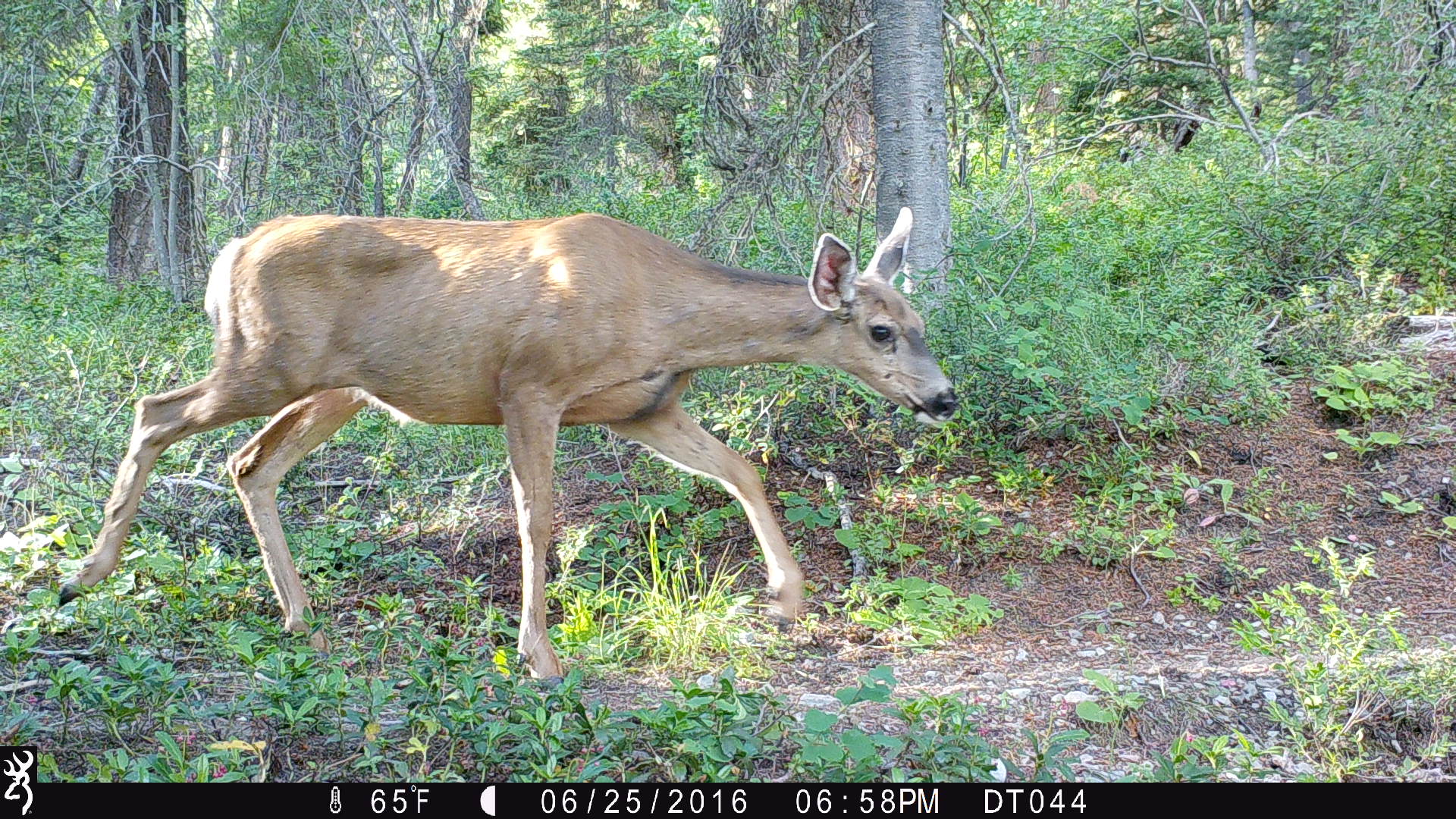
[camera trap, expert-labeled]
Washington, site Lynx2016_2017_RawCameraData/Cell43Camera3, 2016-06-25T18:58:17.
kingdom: Animalia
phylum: Chordata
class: Mammalia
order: Artiodactyla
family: Cervidae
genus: Odocoileus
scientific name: Odocoileus hemionus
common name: mule deer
Odocoileus hemionus (mule deer). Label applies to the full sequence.